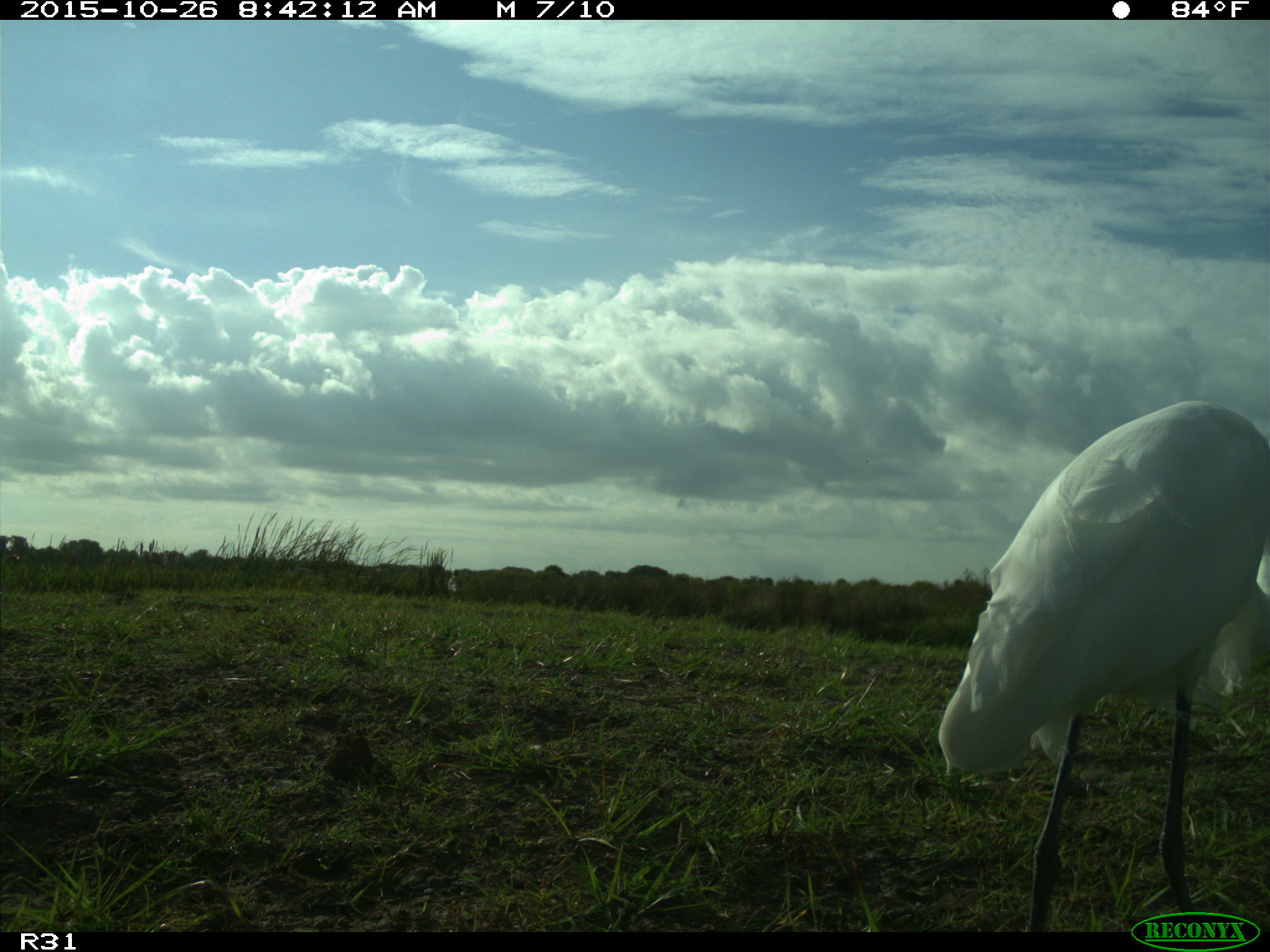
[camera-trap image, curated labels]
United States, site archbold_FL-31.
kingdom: Animalia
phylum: Chordata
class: Aves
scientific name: Aves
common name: birds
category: unidentified bird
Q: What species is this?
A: Unidentified bird (birds) (Aves).